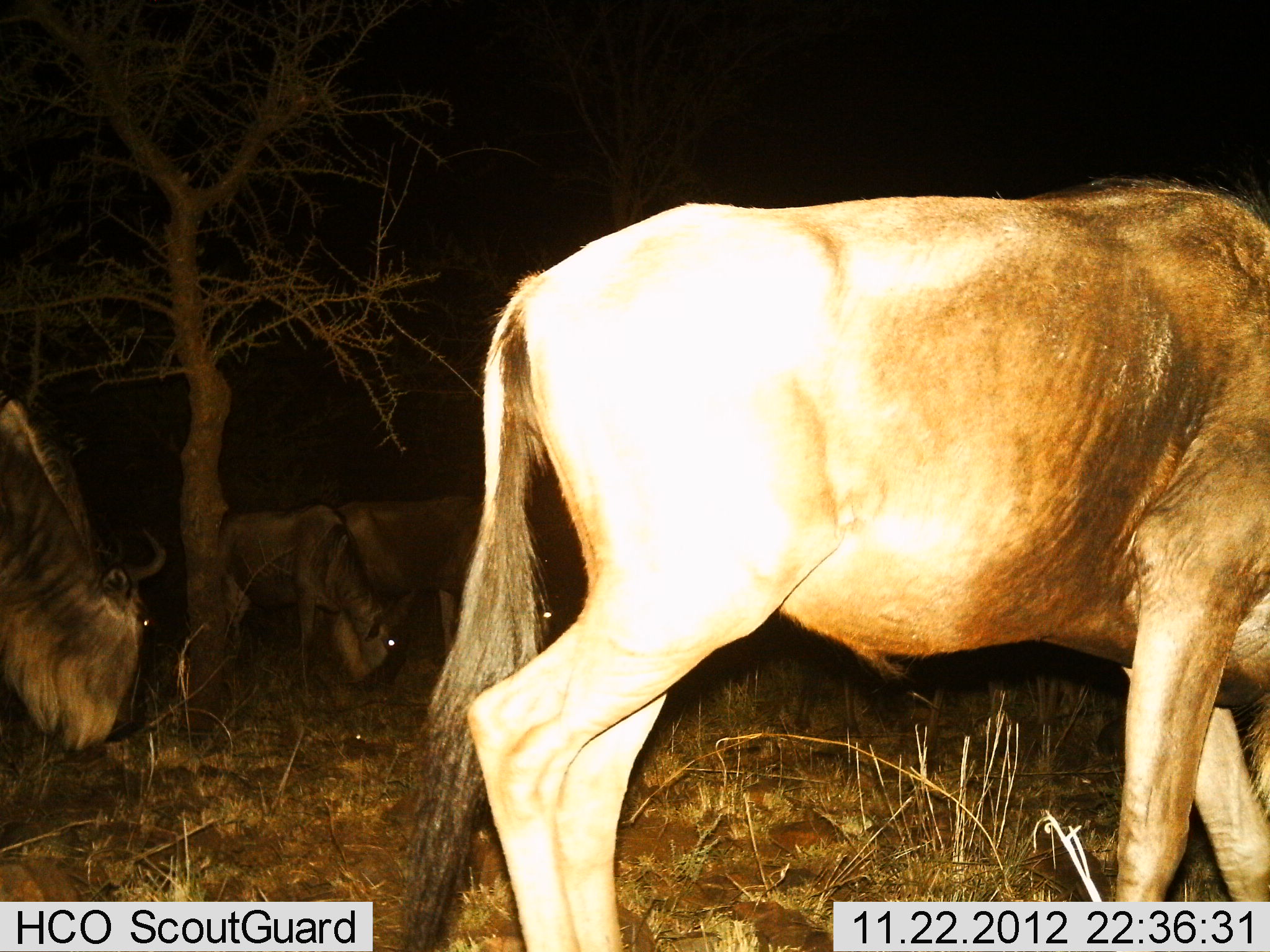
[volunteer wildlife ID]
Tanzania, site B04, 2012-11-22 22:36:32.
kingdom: Animalia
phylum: Chordata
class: Mammalia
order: Artiodactyla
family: Bovidae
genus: Connochaetes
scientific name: Connochaetes taurinus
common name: blue wildebeest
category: wildebeest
Wildebeest (blue wildebeest) (Connochaetes taurinus), count 4. Behavior (volunteer vote fractions): standing 40%, resting 10%, moving 40%, interacting 0%. Young present (vote fraction): 0%. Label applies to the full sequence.